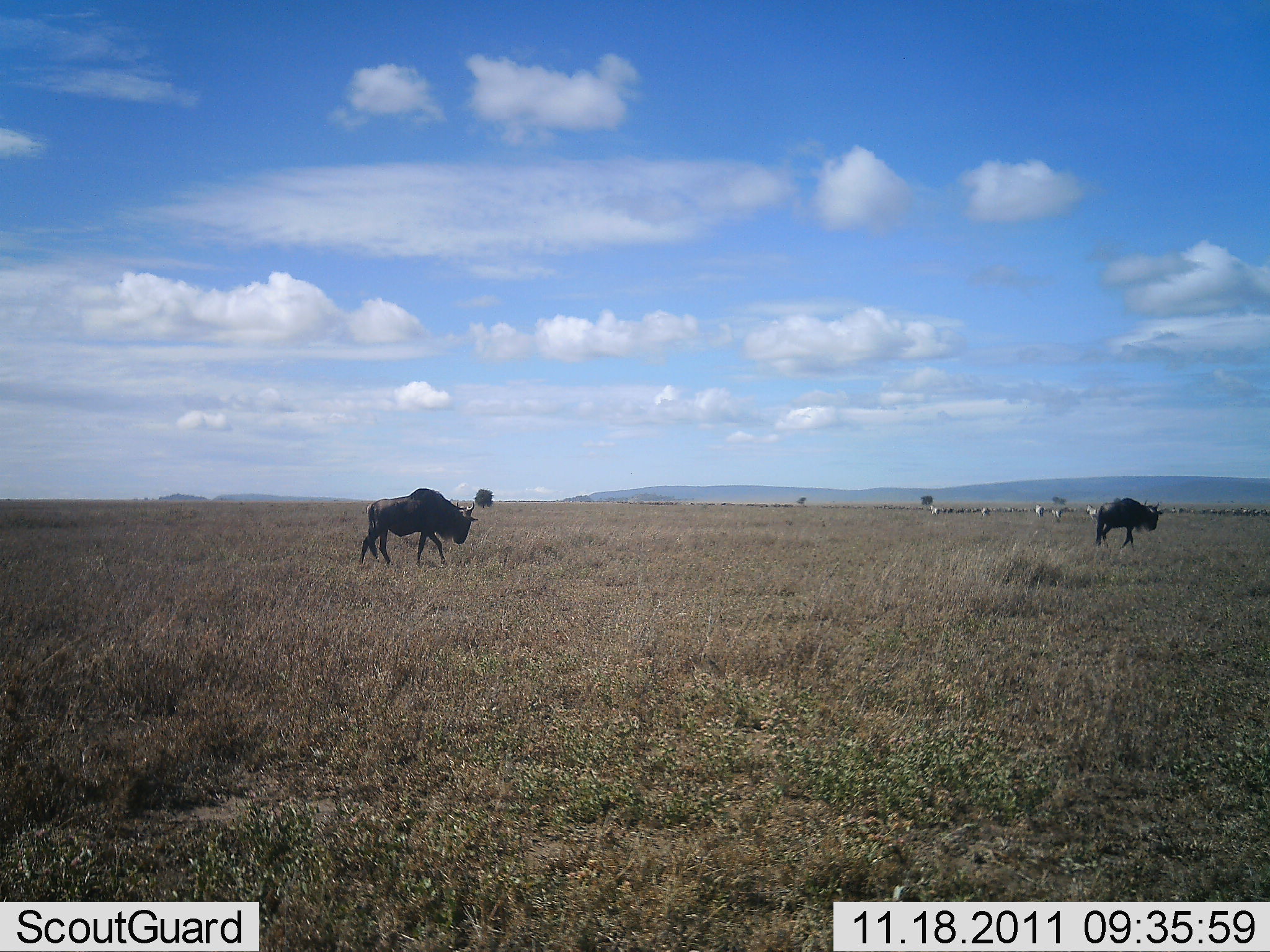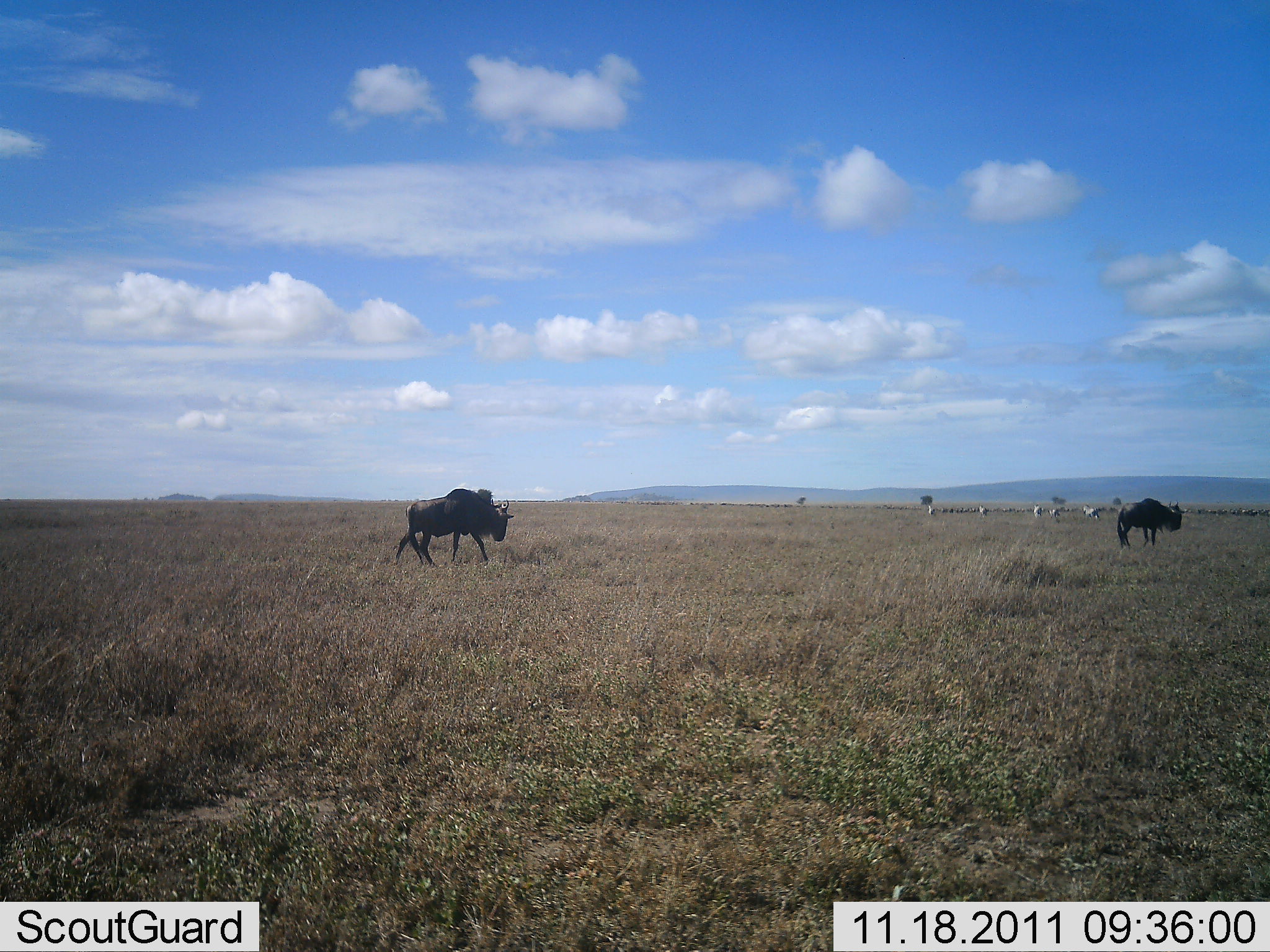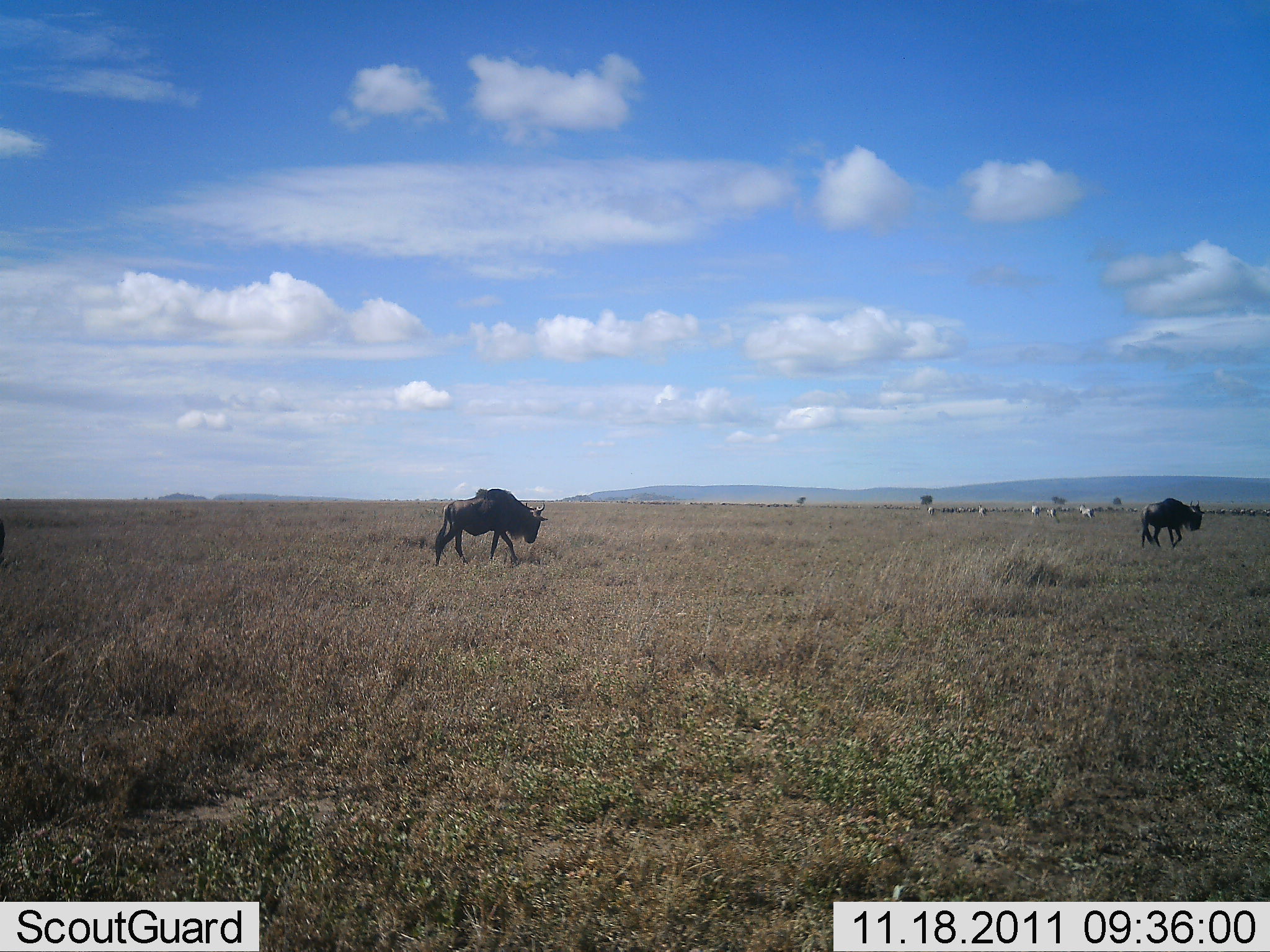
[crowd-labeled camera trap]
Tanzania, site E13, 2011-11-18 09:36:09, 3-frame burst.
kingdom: Animalia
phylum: Chordata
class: Mammalia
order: Artiodactyla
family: Bovidae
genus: Connochaetes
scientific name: Connochaetes taurinus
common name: blue wildebeest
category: wildebeest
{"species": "wildebeest (blue wildebeest) (Connochaetes taurinus)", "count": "2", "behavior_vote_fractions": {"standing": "0%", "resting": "0%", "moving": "95%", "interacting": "0%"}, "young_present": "0%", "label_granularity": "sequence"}